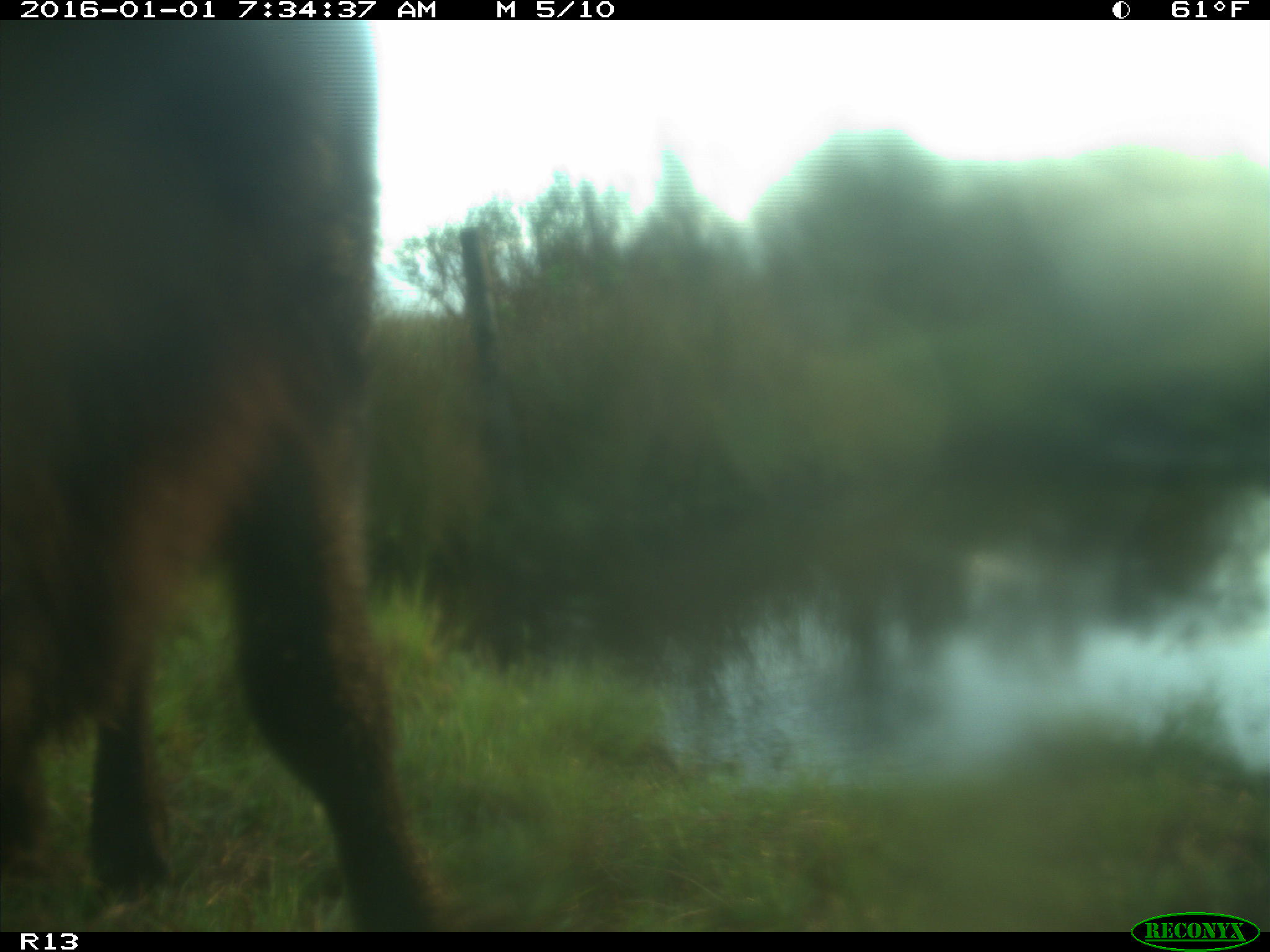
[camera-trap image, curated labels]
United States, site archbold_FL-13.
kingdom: Animalia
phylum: Chordata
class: Mammalia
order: Artiodactyla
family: Bovidae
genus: Bos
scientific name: Bos taurus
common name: domestic cow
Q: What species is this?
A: Bos taurus (domestic cow).